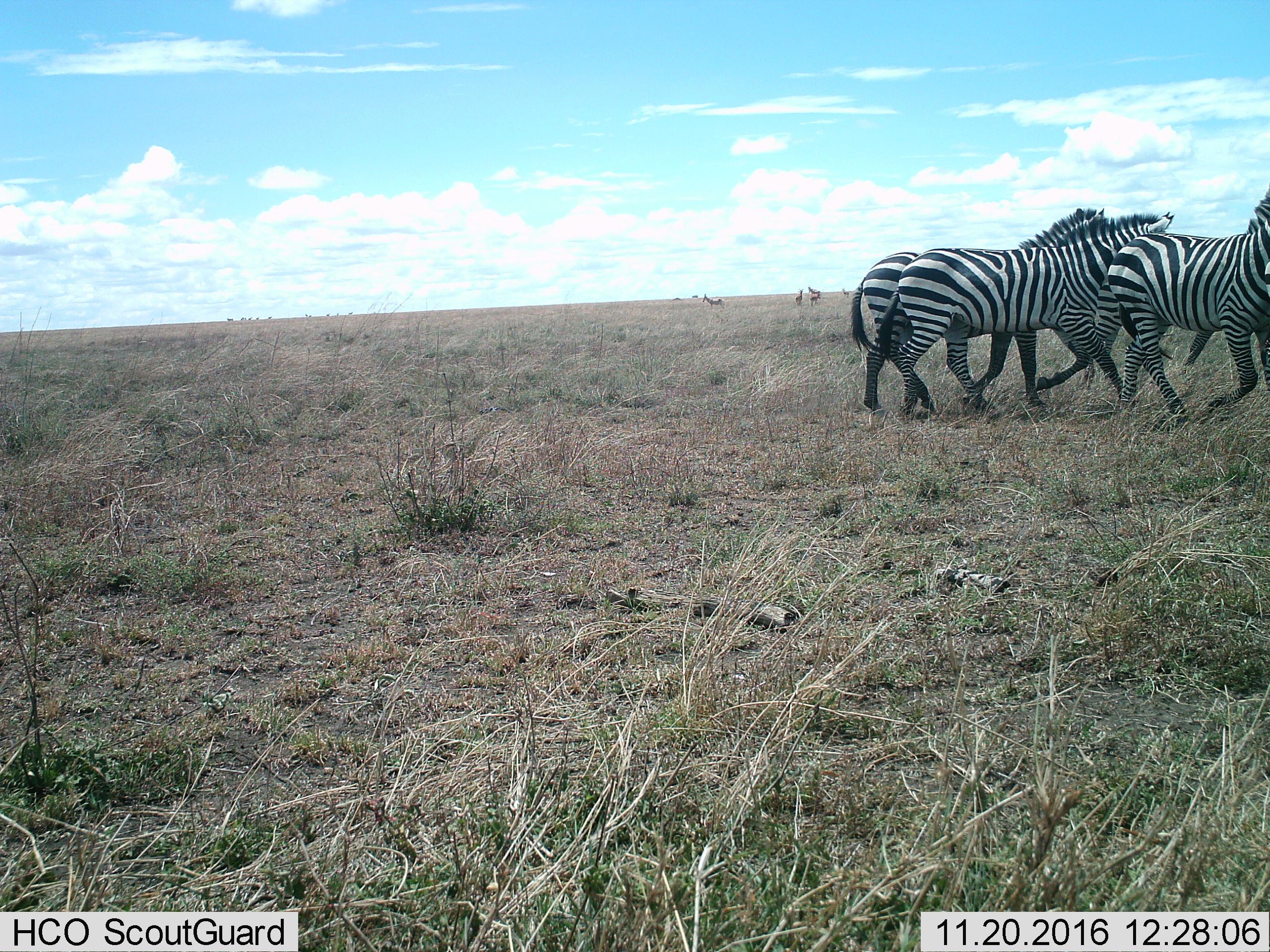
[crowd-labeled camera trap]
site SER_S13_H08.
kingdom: Animalia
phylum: Chordata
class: Mammalia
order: Artiodactyla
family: Bovidae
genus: Alcelaphus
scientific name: Alcelaphus buselaphus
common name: hartebeest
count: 5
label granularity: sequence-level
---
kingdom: Animalia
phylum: Chordata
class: Mammalia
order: Perissodactyla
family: Equidae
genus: Equus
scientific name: Equus quagga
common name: plains zebra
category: zebraplains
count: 4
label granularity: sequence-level